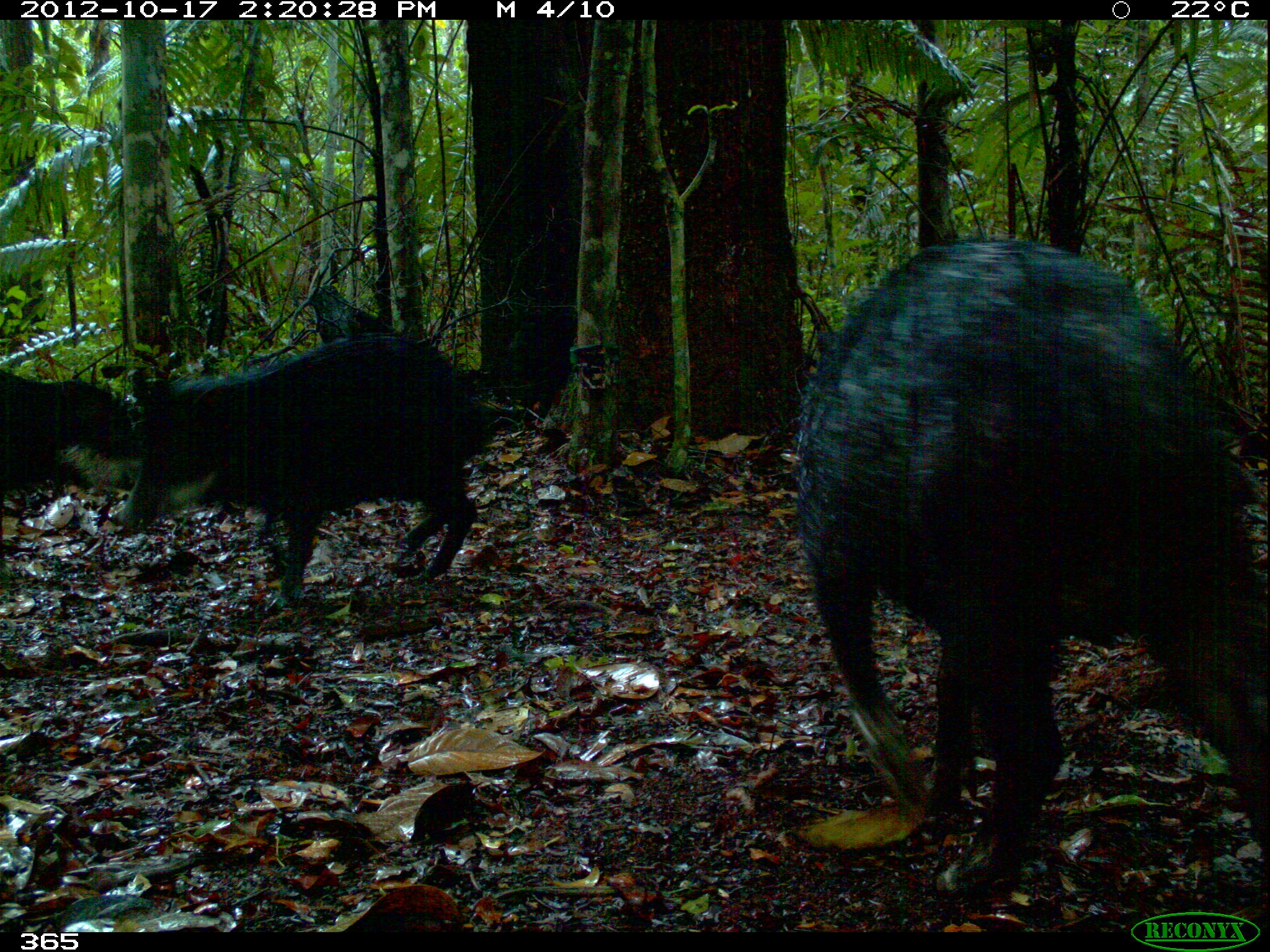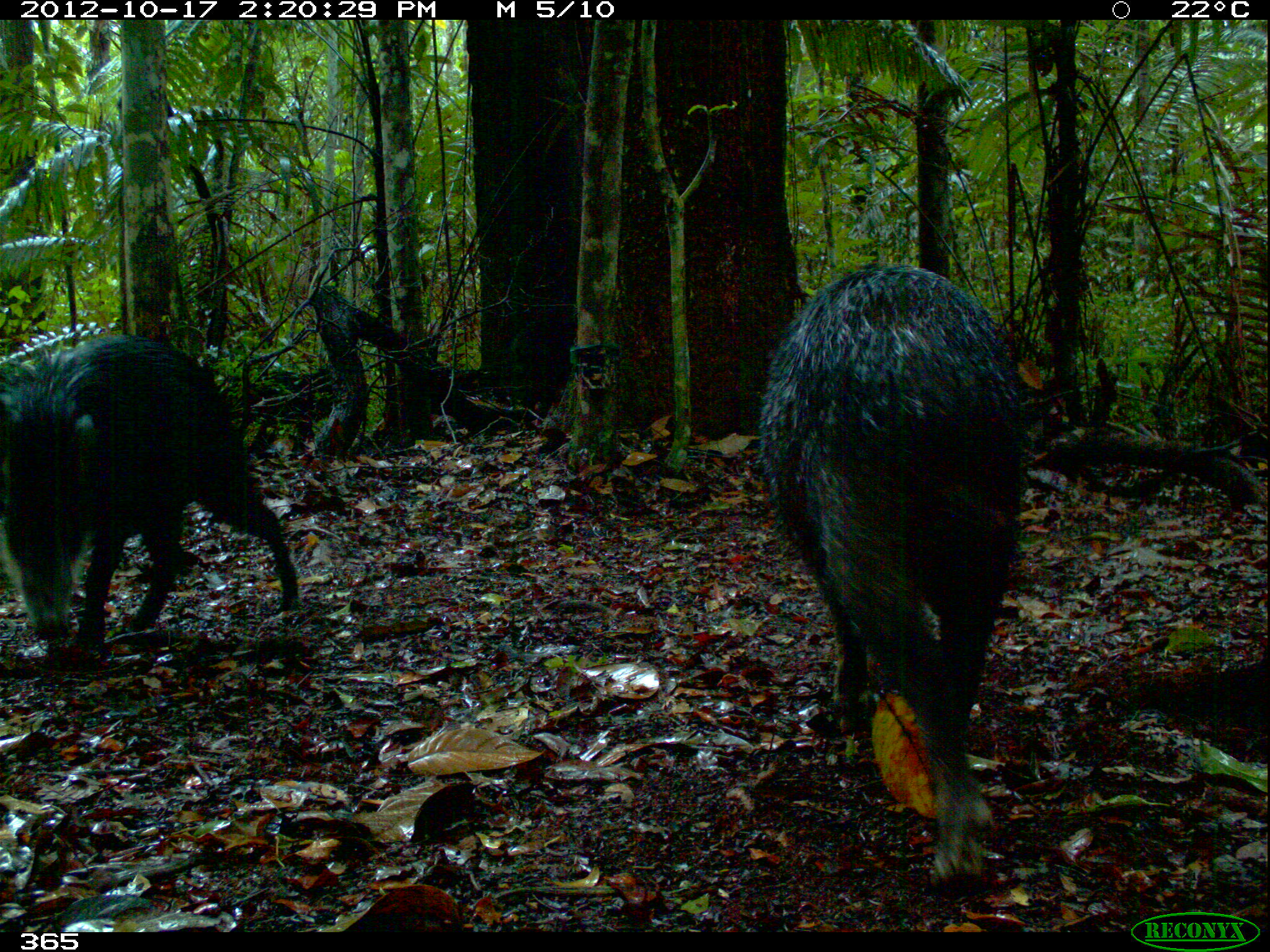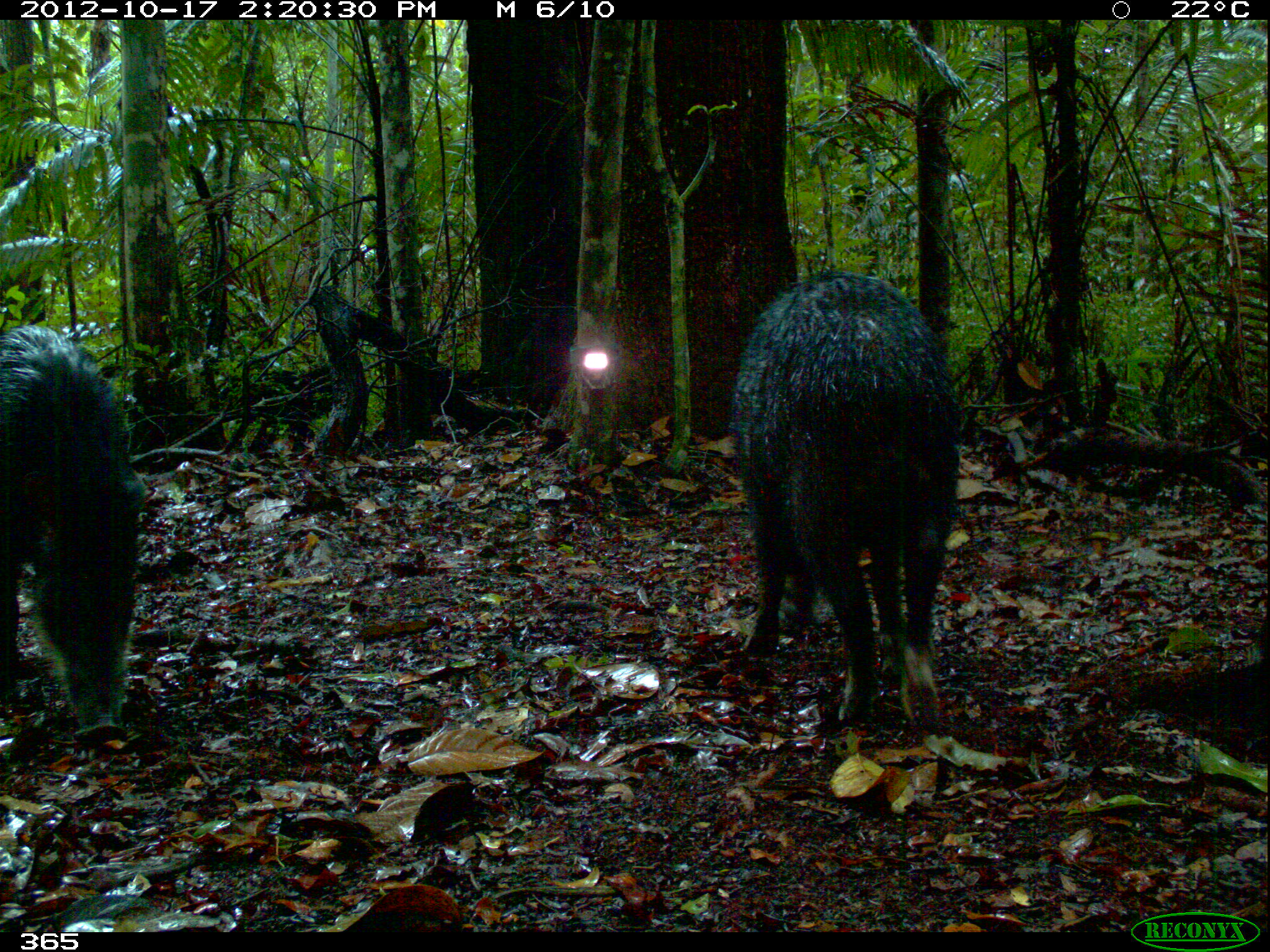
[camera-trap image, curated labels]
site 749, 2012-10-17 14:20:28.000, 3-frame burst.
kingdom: Animalia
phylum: Chordata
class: Mammalia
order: Artiodactyla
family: Tayassuidae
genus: Tayassu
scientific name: Tayassu pecari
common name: white-lipped peccary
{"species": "Tayassu pecari (white-lipped peccary)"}